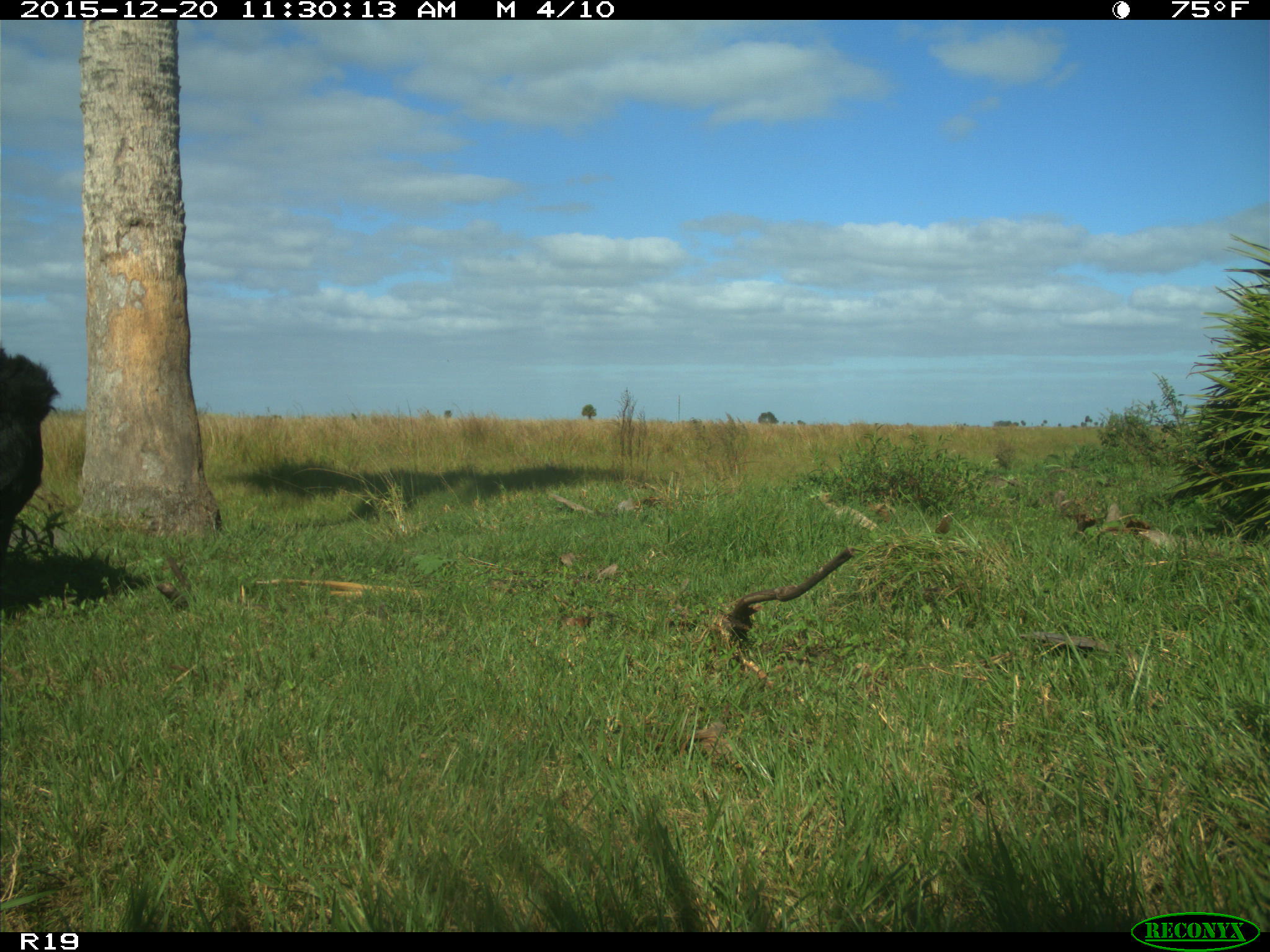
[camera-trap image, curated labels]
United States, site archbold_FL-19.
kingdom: Animalia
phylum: Chordata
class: Mammalia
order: Artiodactyla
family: Bovidae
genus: Bos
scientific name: Bos taurus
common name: domestic cow